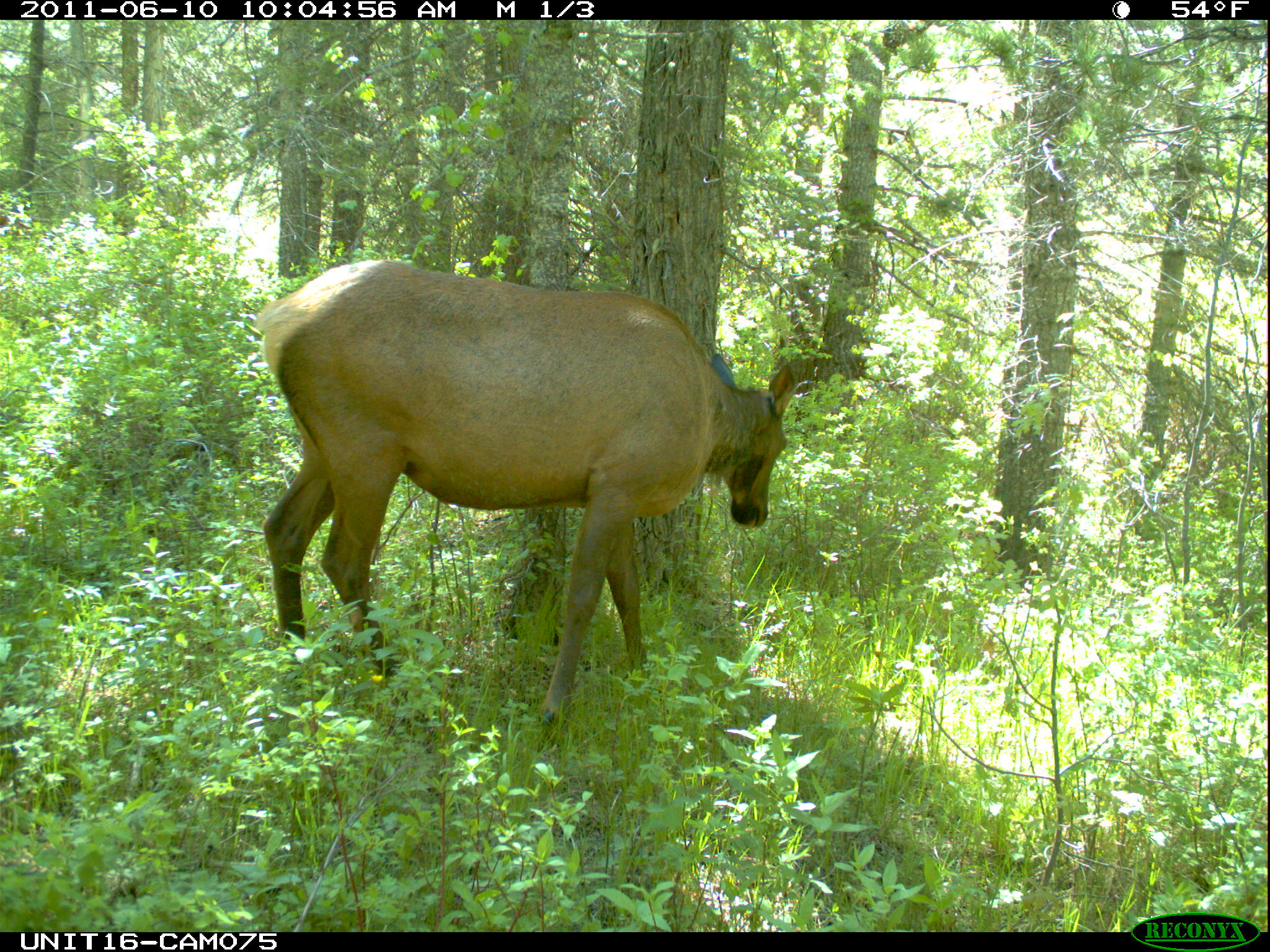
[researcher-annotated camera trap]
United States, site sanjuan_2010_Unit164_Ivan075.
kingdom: Animalia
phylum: Chordata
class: Mammalia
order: Artiodactyla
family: Cervidae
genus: Cervus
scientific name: Cervus elaphus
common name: red deer